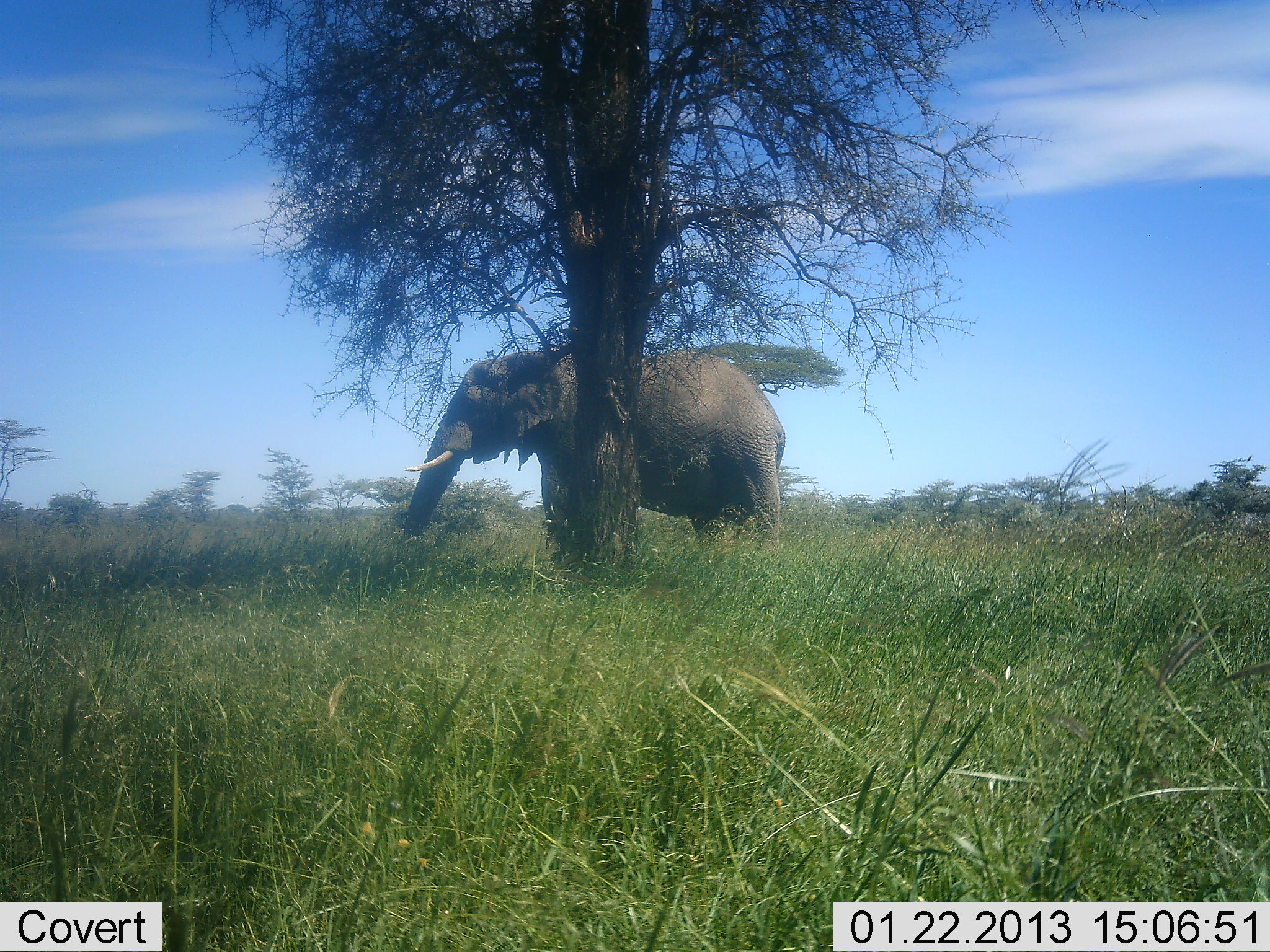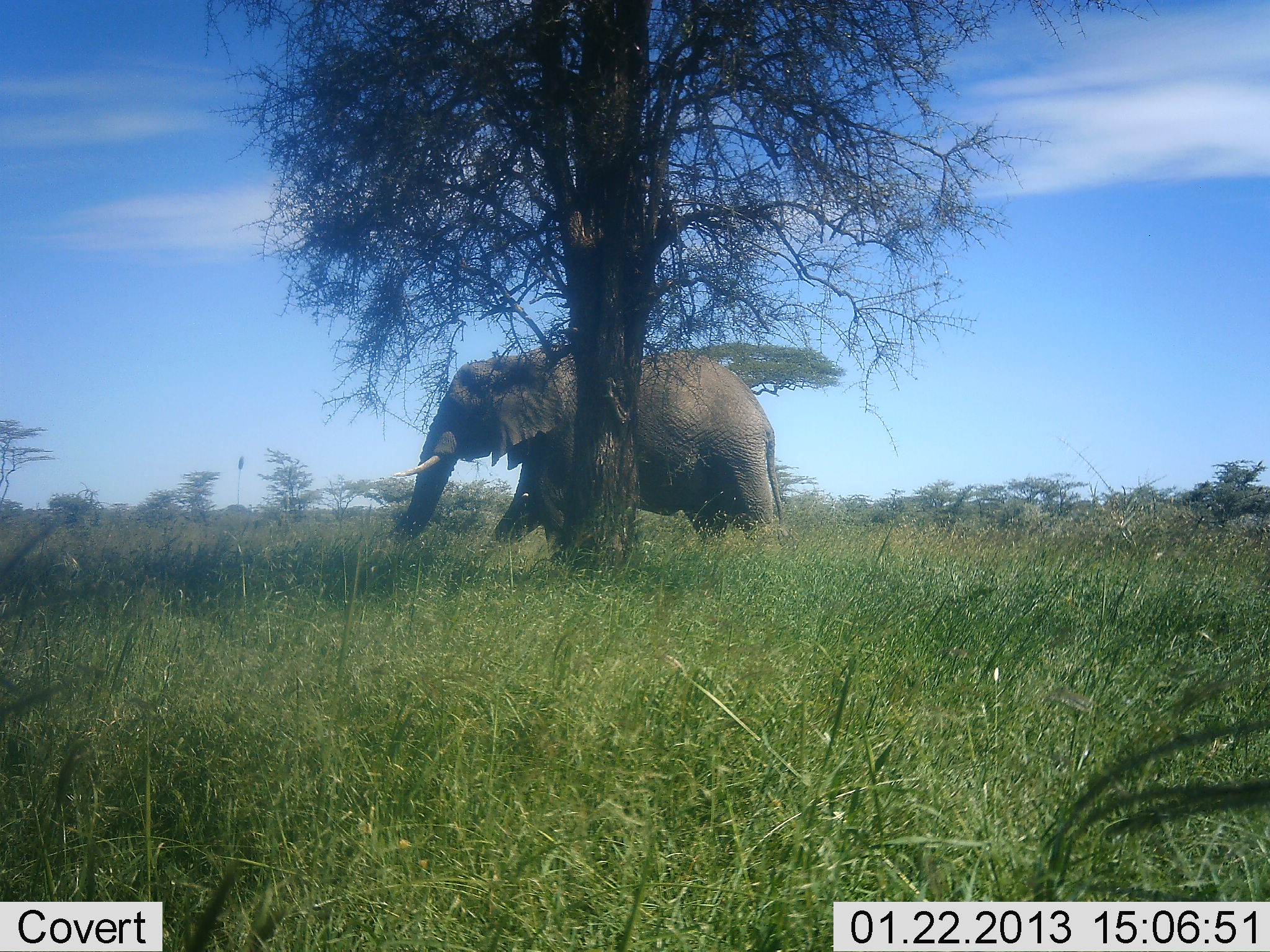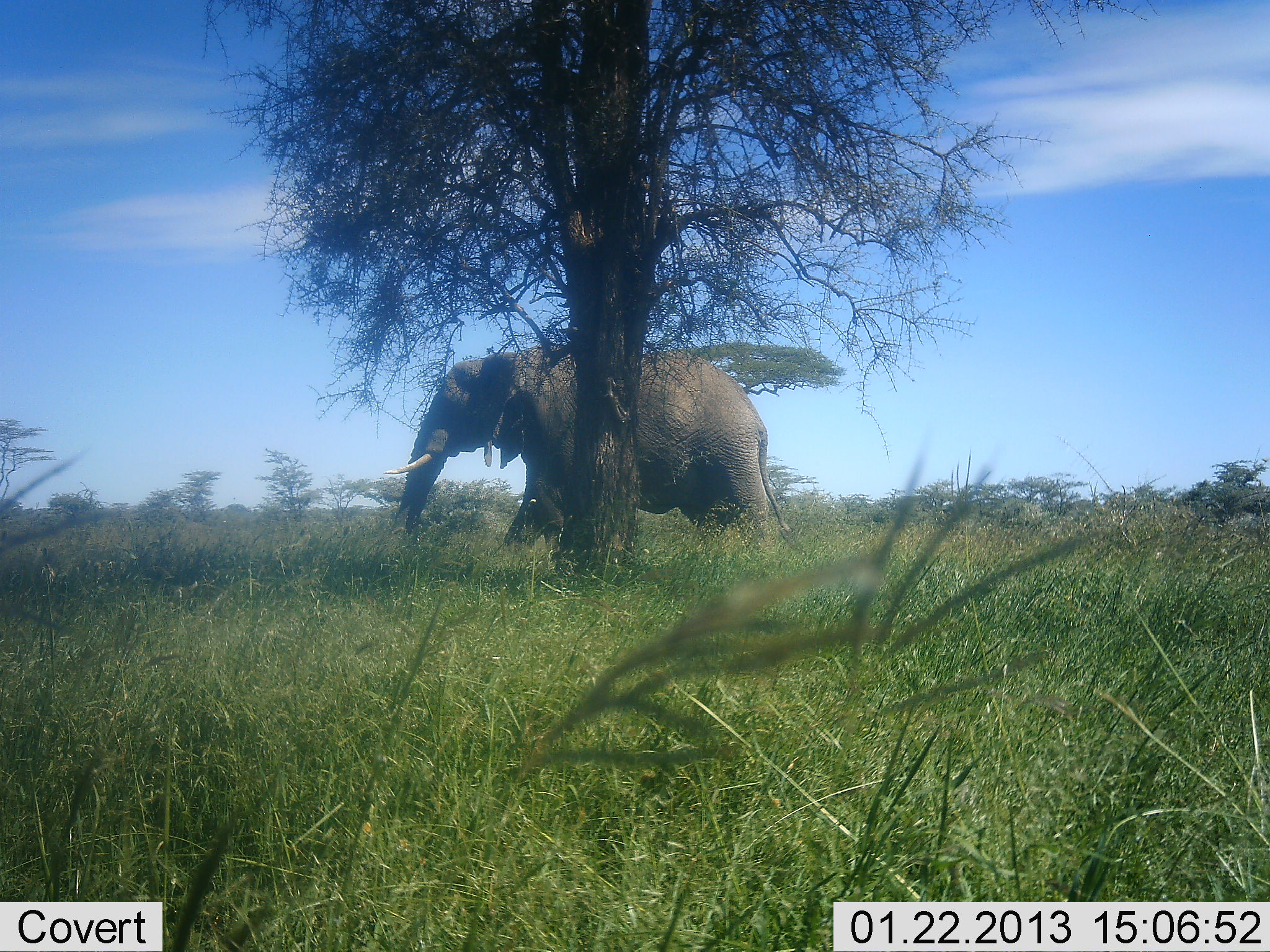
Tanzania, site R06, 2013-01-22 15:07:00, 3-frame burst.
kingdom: Animalia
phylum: Chordata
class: Mammalia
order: Proboscidea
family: Elephantidae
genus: Loxodonta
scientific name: Loxodonta africana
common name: african bush elephant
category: elephant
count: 1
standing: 20%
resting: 0%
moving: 77%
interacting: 3%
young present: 0%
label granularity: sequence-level